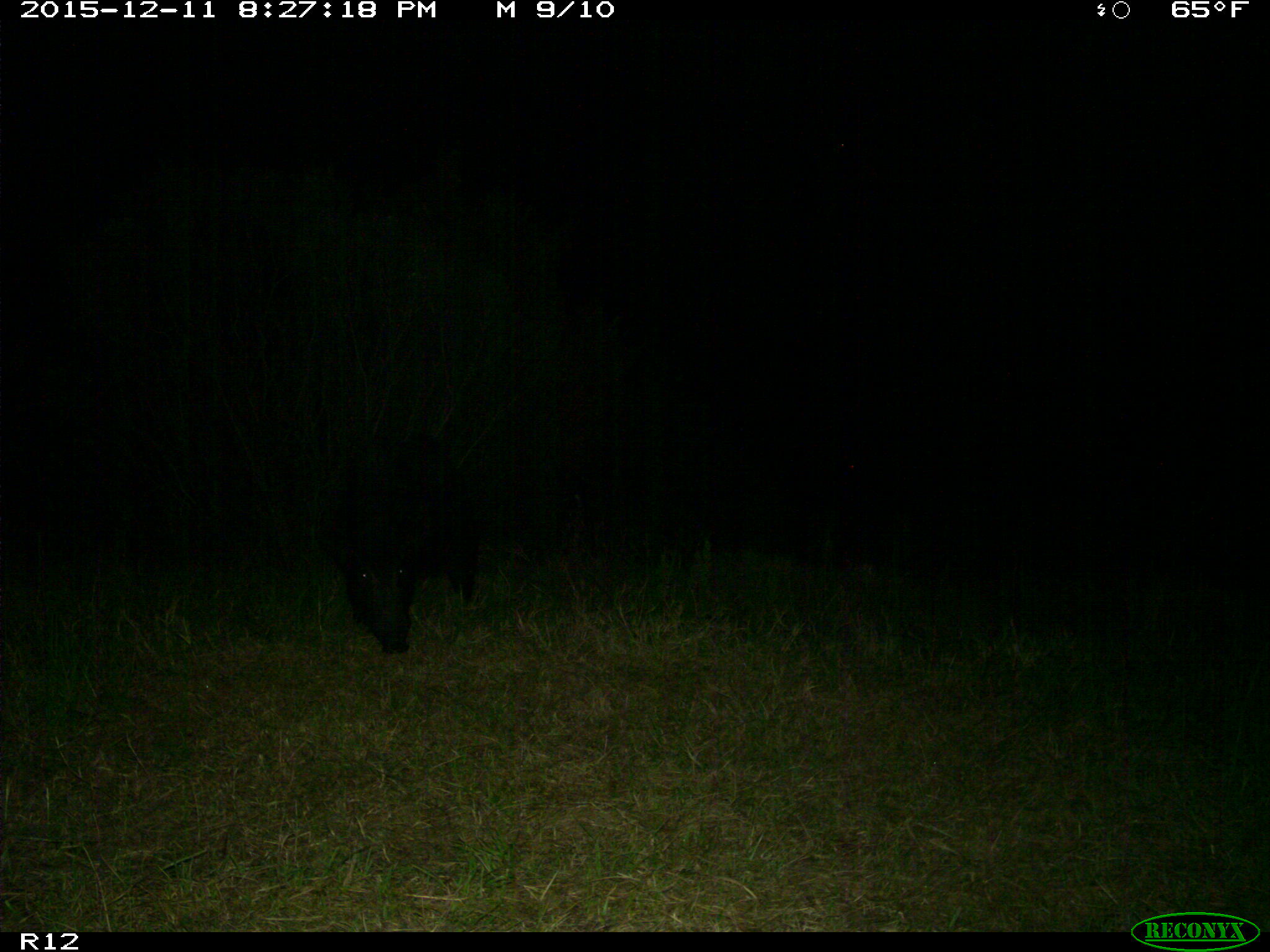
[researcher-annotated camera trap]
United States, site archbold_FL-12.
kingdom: Animalia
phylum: Chordata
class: Mammalia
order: Artiodactyla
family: Suidae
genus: Sus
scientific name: Sus scrofa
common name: wild boar